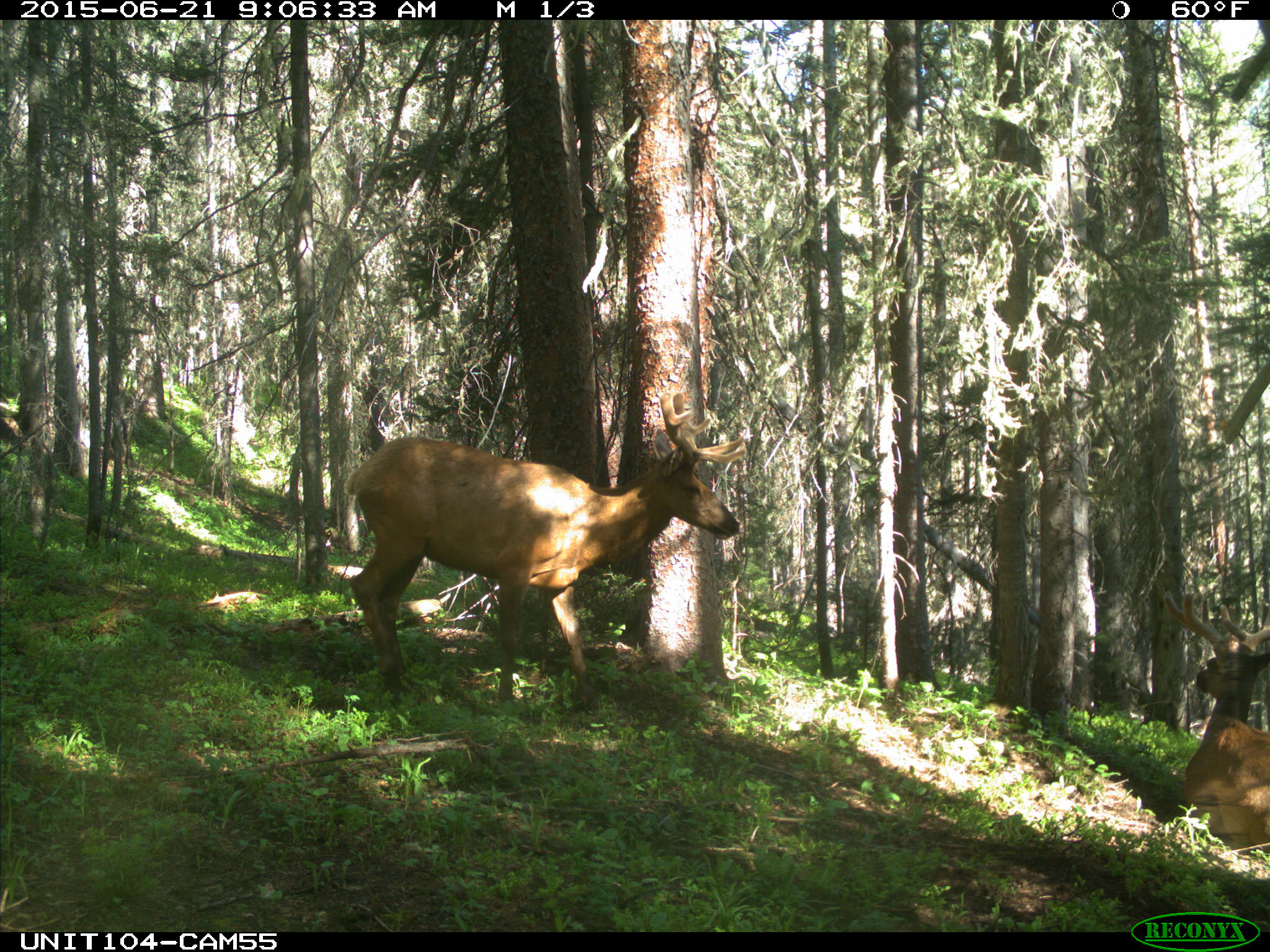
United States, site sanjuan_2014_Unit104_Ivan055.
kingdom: Animalia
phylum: Chordata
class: Mammalia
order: Artiodactyla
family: Cervidae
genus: Cervus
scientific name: Cervus elaphus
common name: red deer